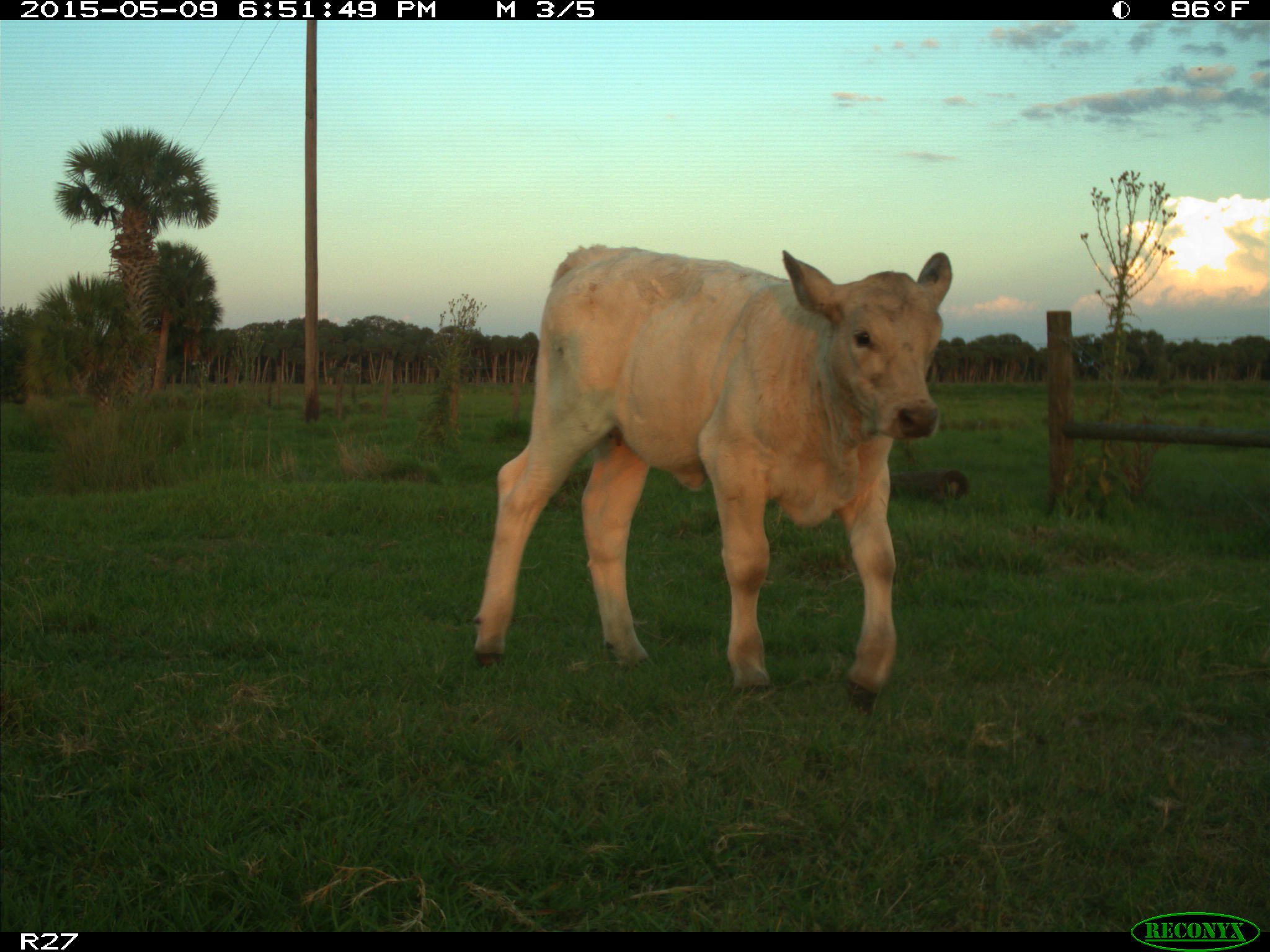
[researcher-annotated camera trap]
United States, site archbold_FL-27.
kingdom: Animalia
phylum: Chordata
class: Mammalia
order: Artiodactyla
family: Bovidae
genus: Bos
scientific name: Bos taurus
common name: domestic cow